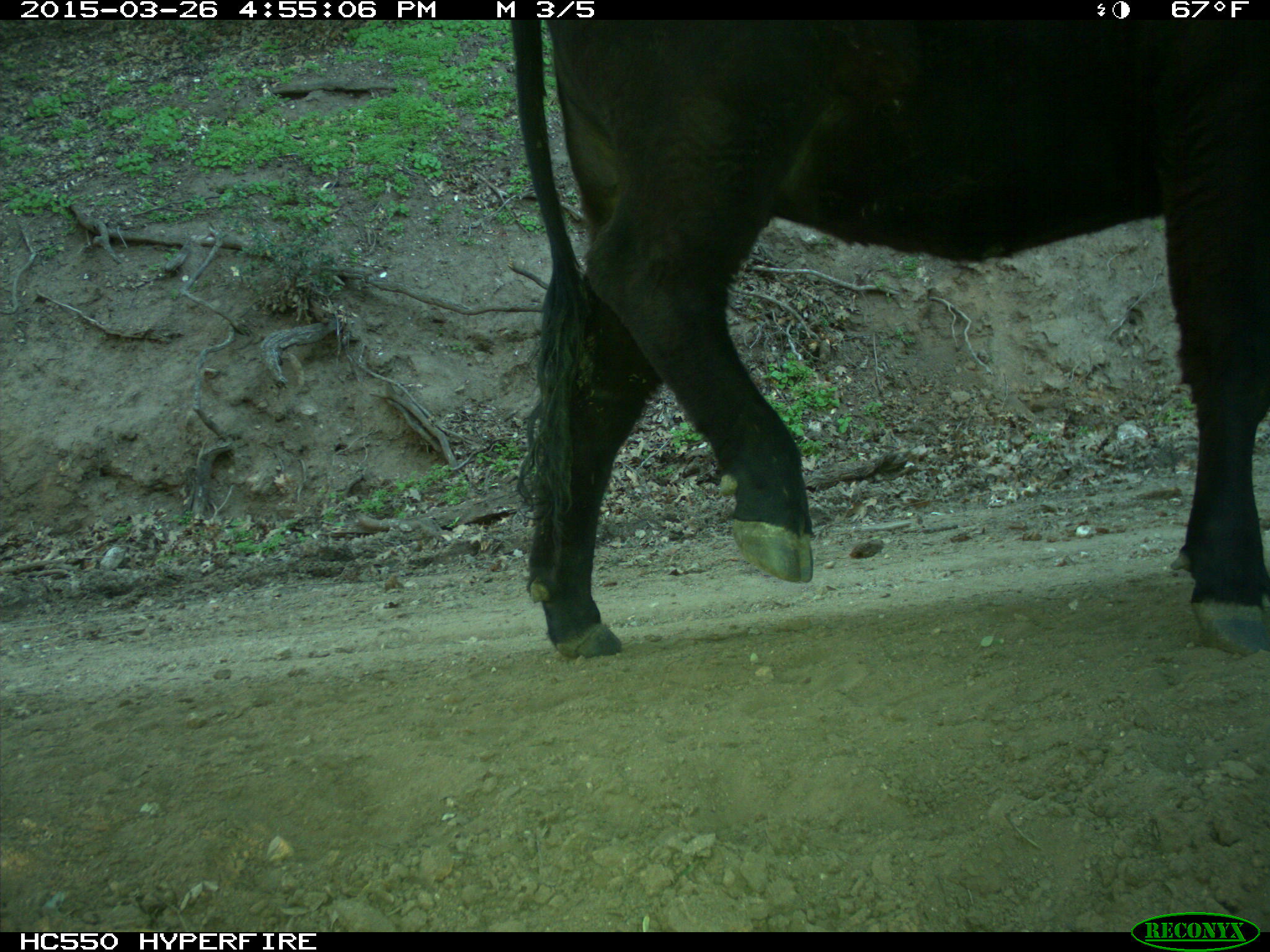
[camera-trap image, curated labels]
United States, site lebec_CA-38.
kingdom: Animalia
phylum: Chordata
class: Mammalia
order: Artiodactyla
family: Bovidae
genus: Bos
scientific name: Bos taurus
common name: domestic cow